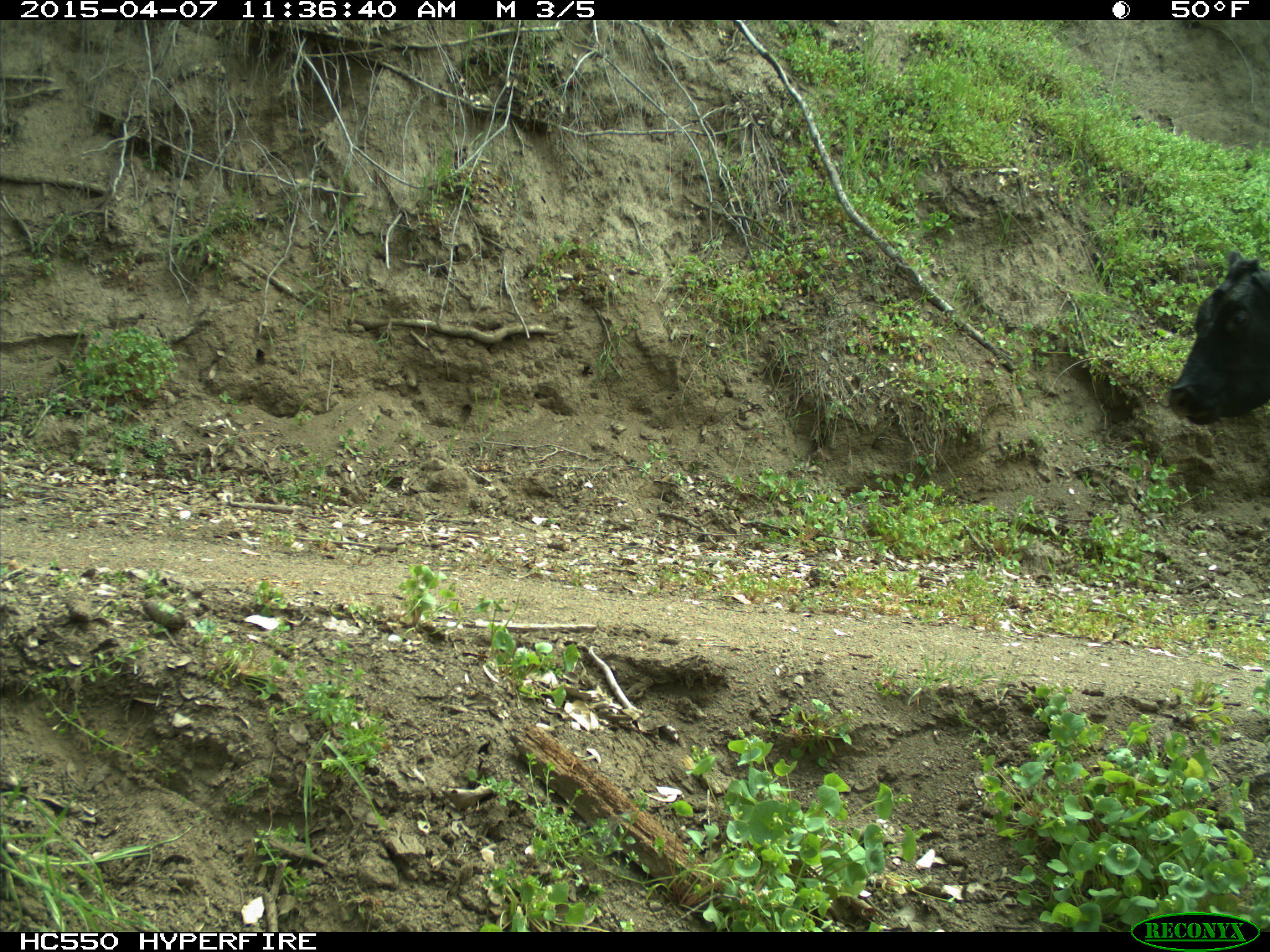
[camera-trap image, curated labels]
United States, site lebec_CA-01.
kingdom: Animalia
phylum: Chordata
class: Mammalia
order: Artiodactyla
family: Bovidae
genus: Bos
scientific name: Bos taurus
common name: domestic cow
Bos taurus (domestic cow).